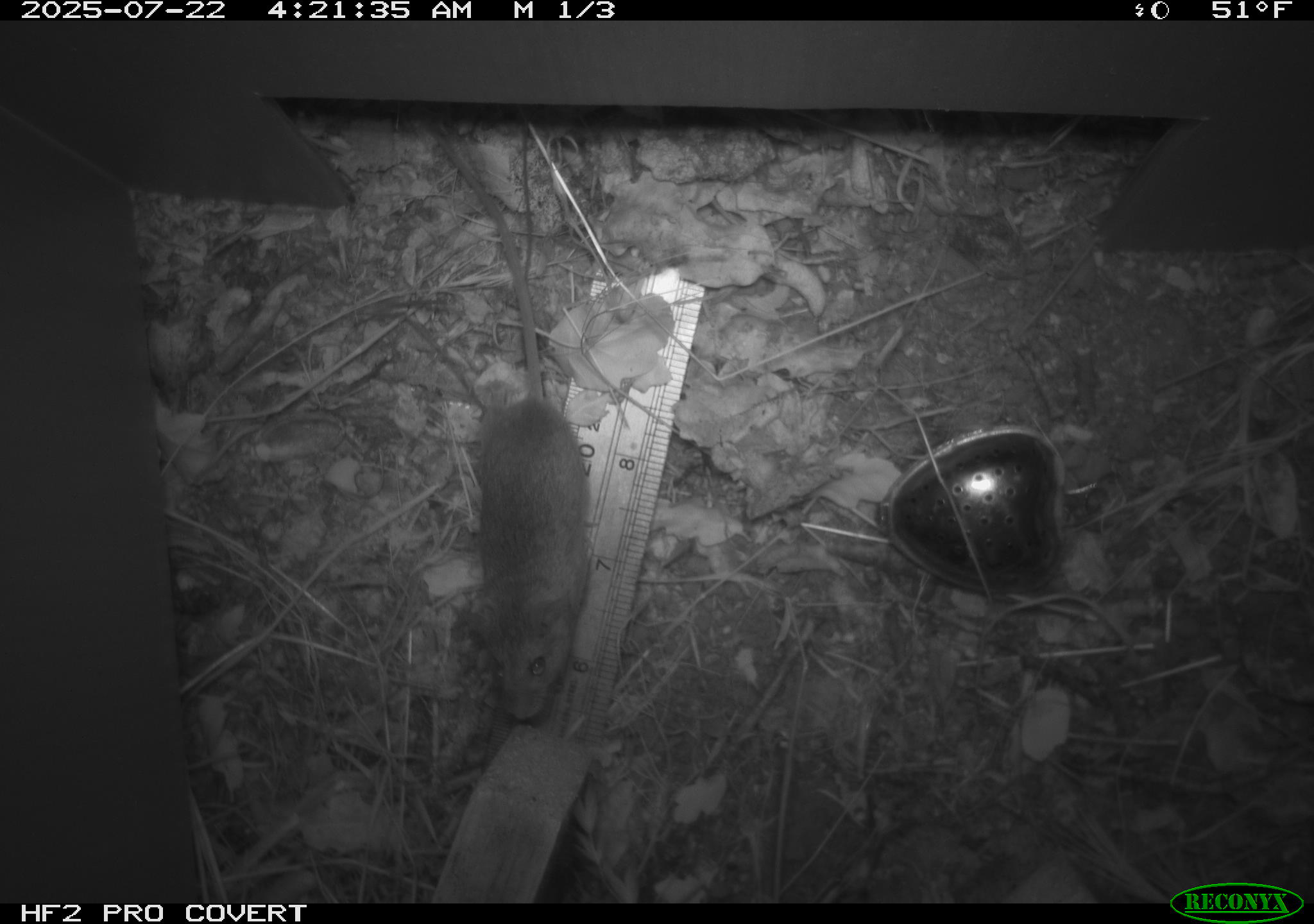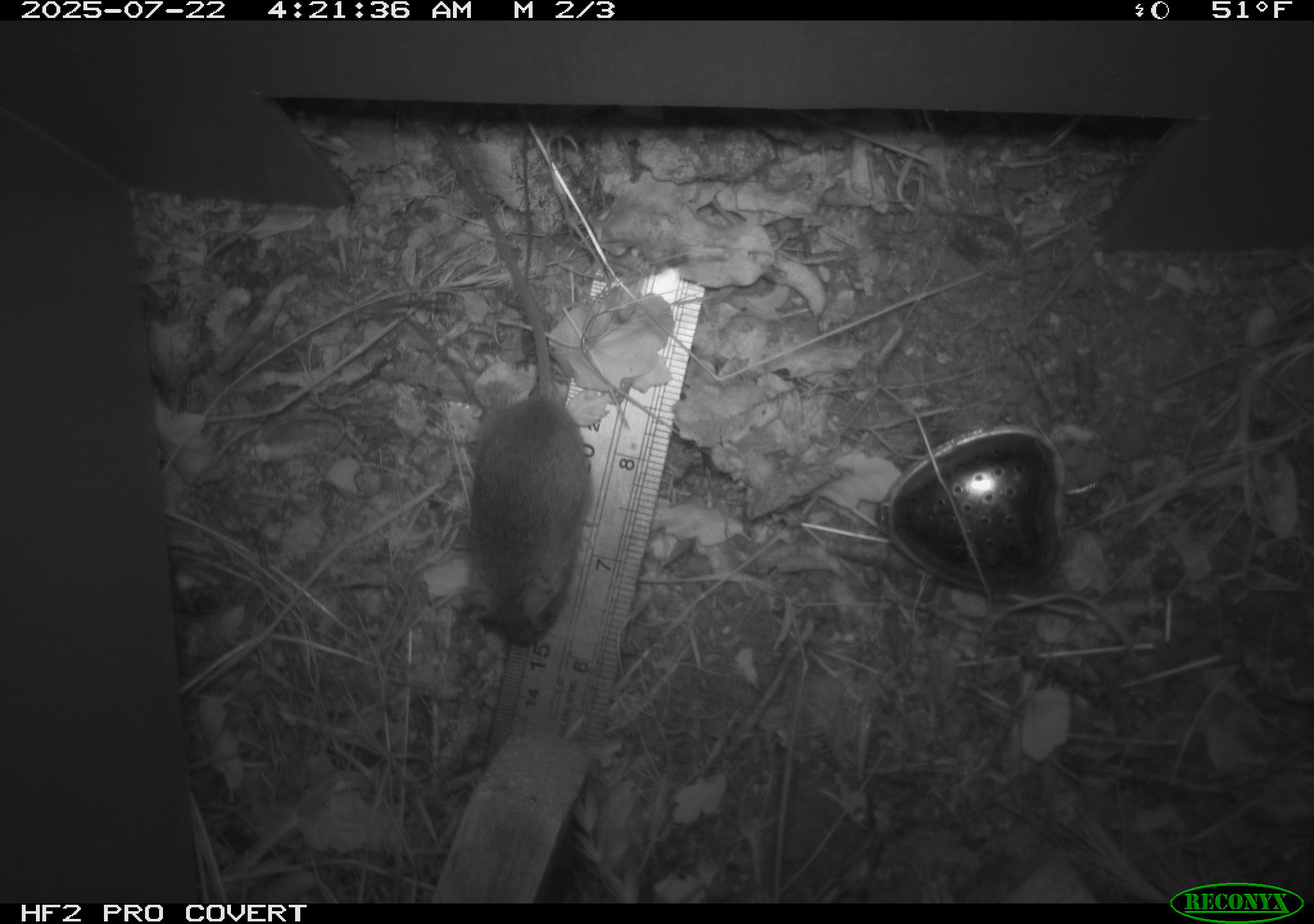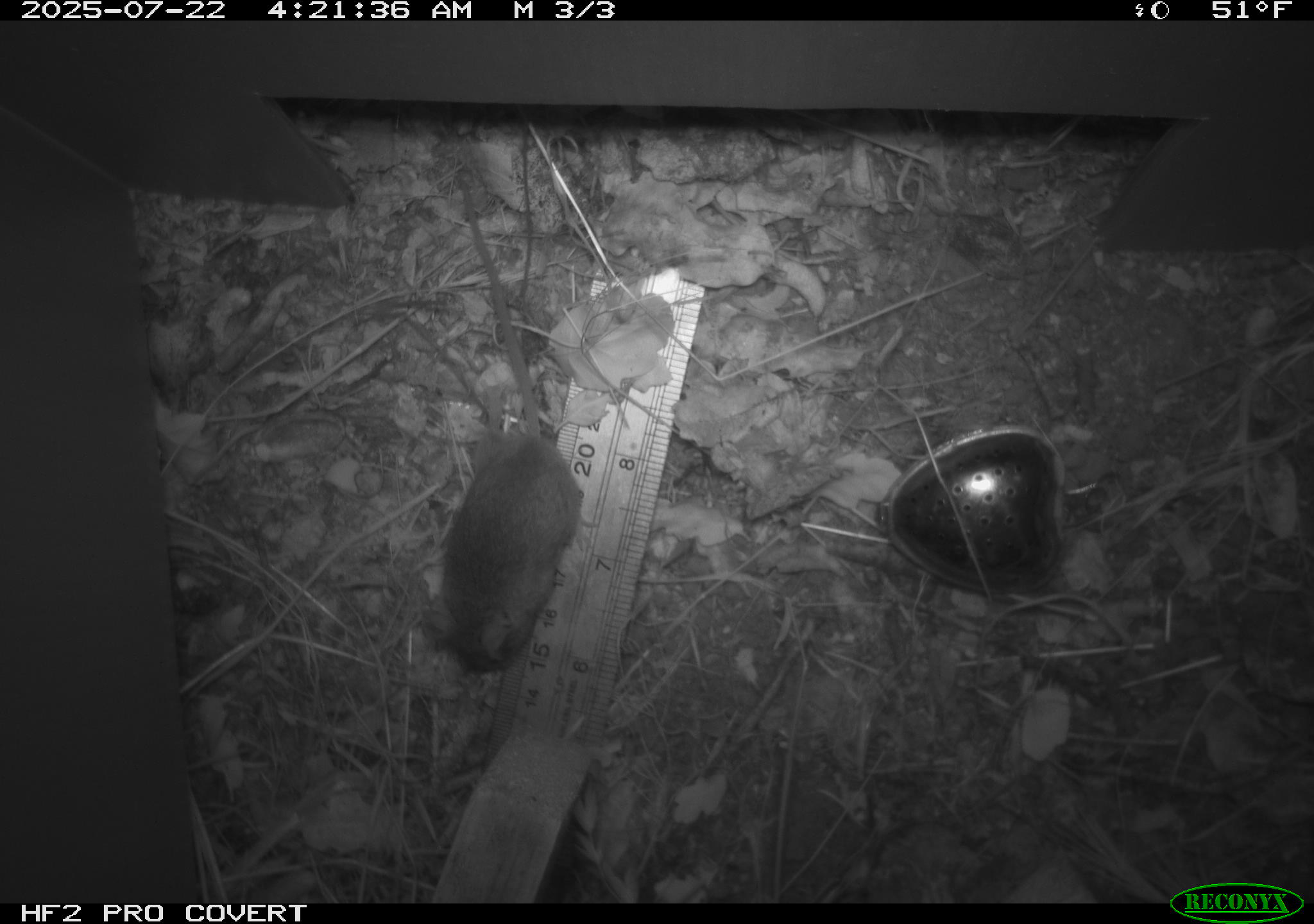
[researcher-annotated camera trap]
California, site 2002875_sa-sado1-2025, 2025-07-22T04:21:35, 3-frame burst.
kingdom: Animalia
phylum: Chordata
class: Mammalia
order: Rodentia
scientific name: Rodentia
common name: mouse species